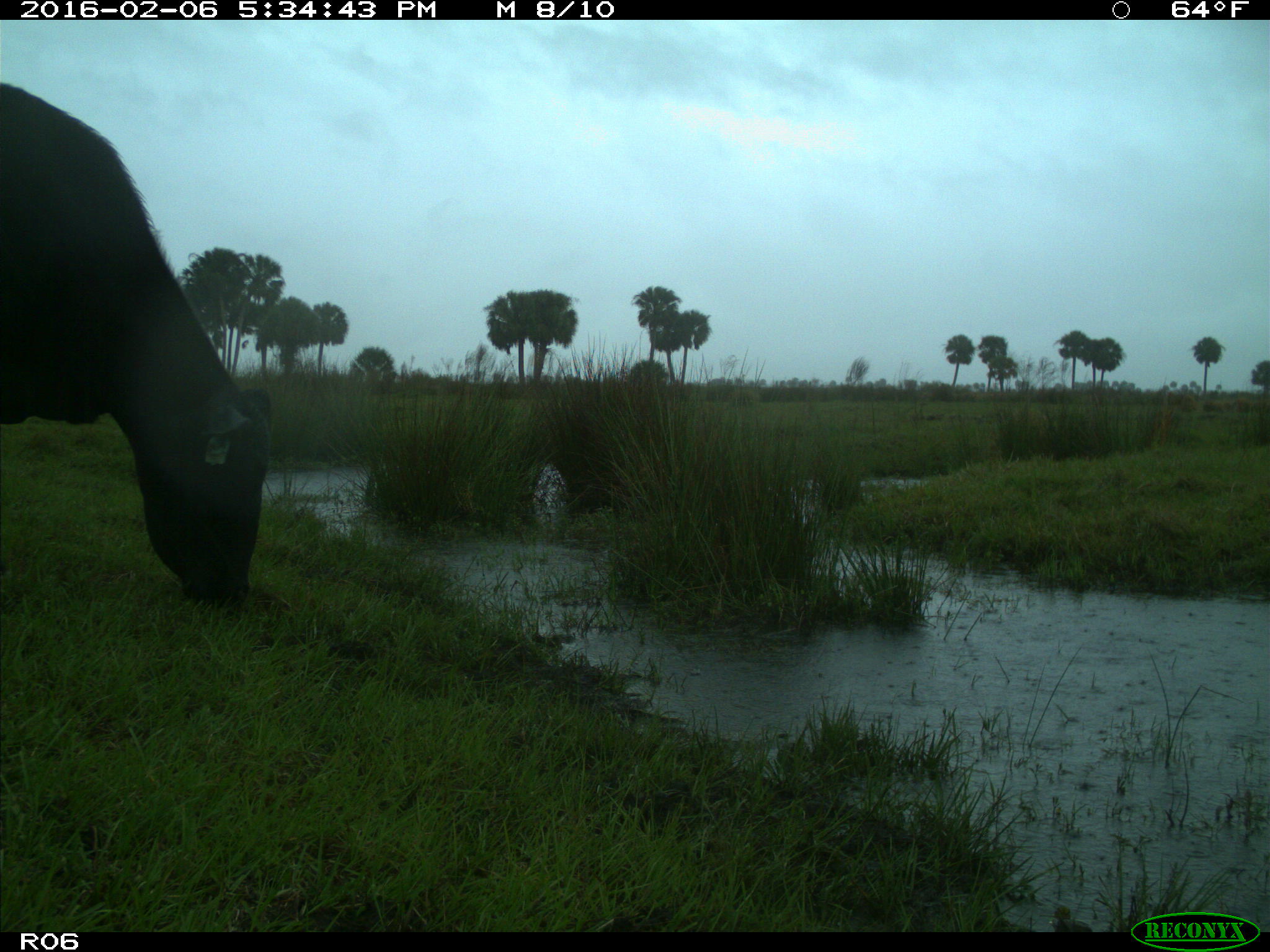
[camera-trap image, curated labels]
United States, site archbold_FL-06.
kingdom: Animalia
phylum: Chordata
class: Mammalia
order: Artiodactyla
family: Bovidae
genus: Bos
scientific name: Bos taurus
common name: domestic cow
Bos taurus (domestic cow).